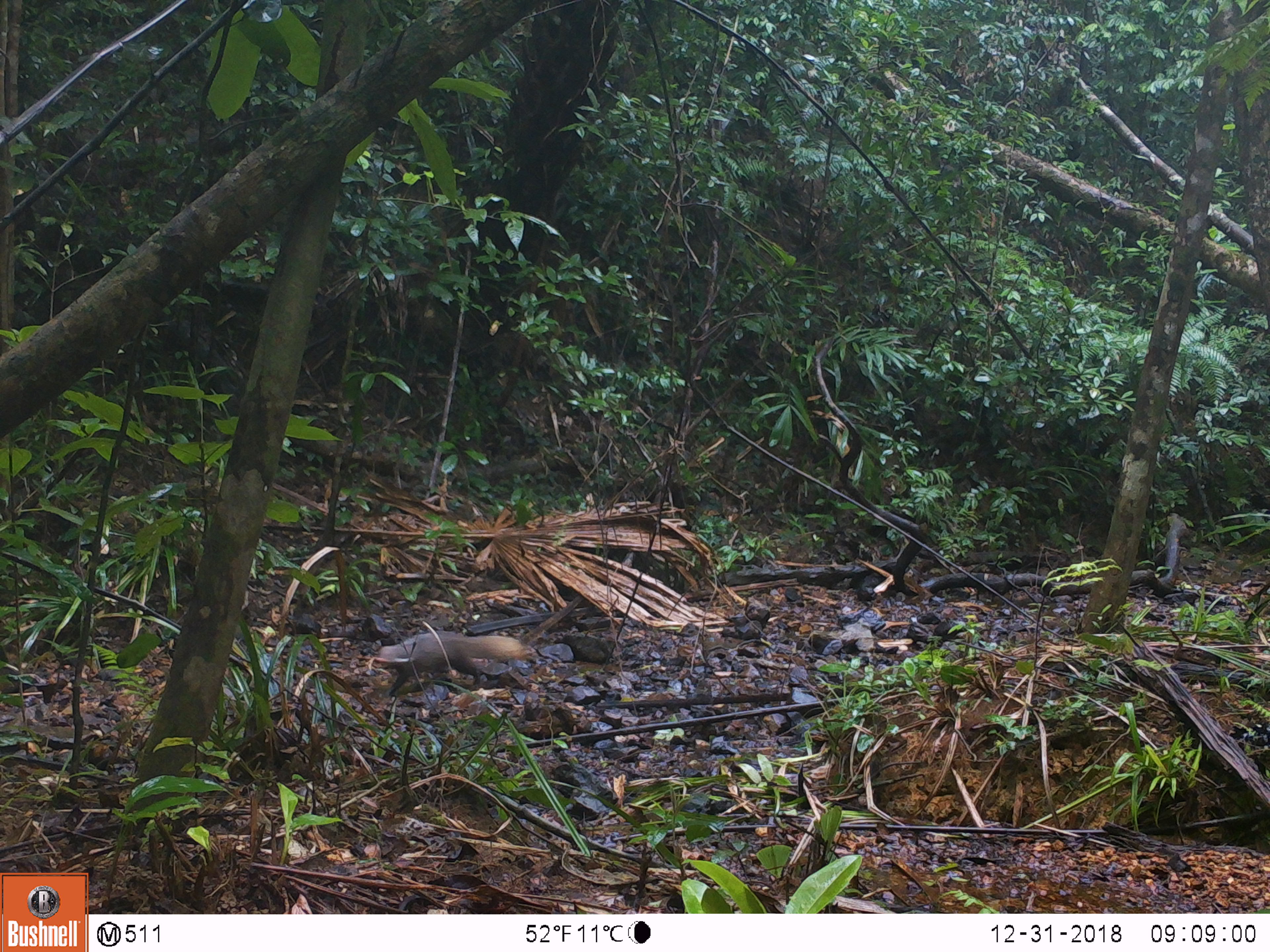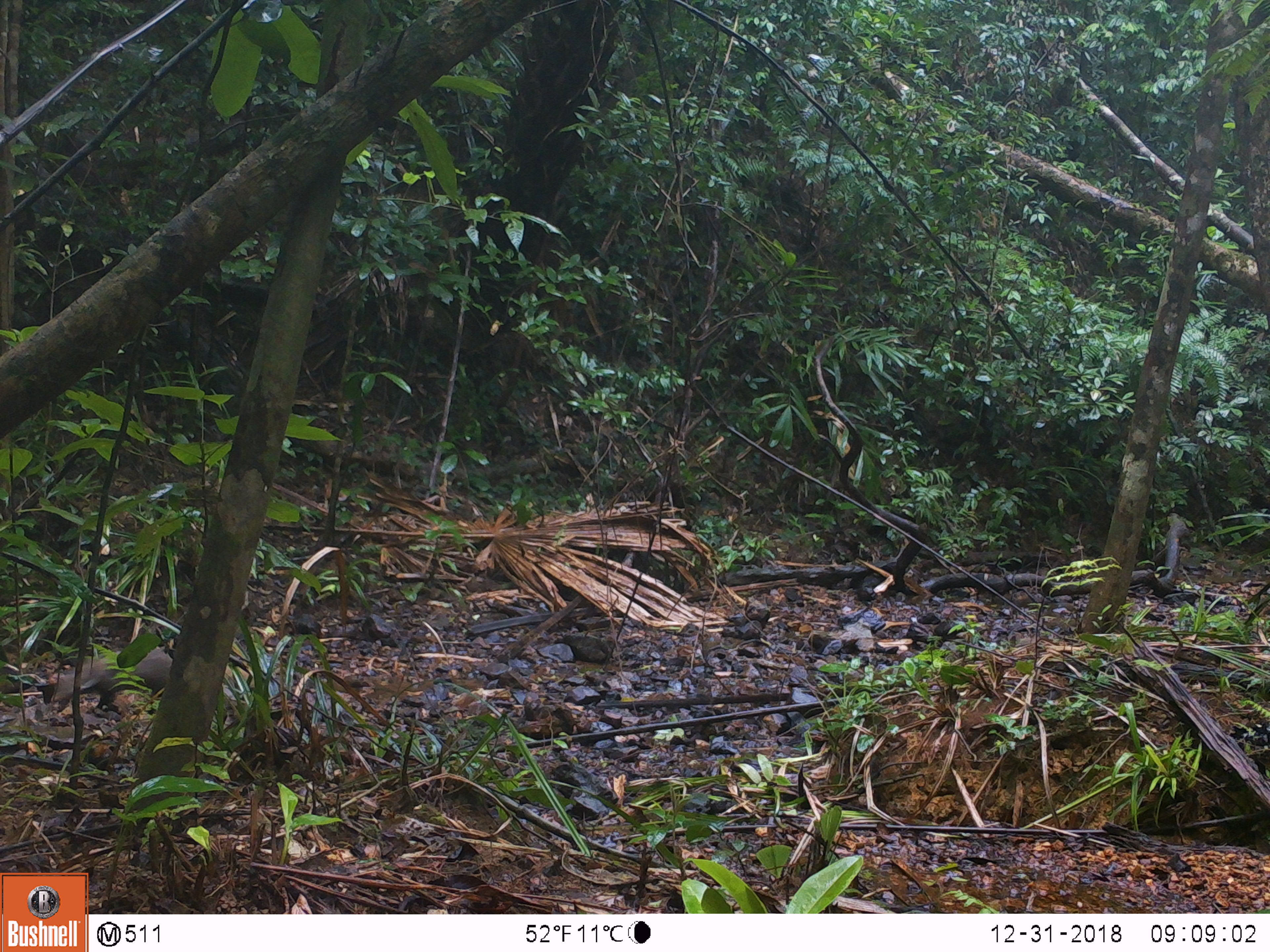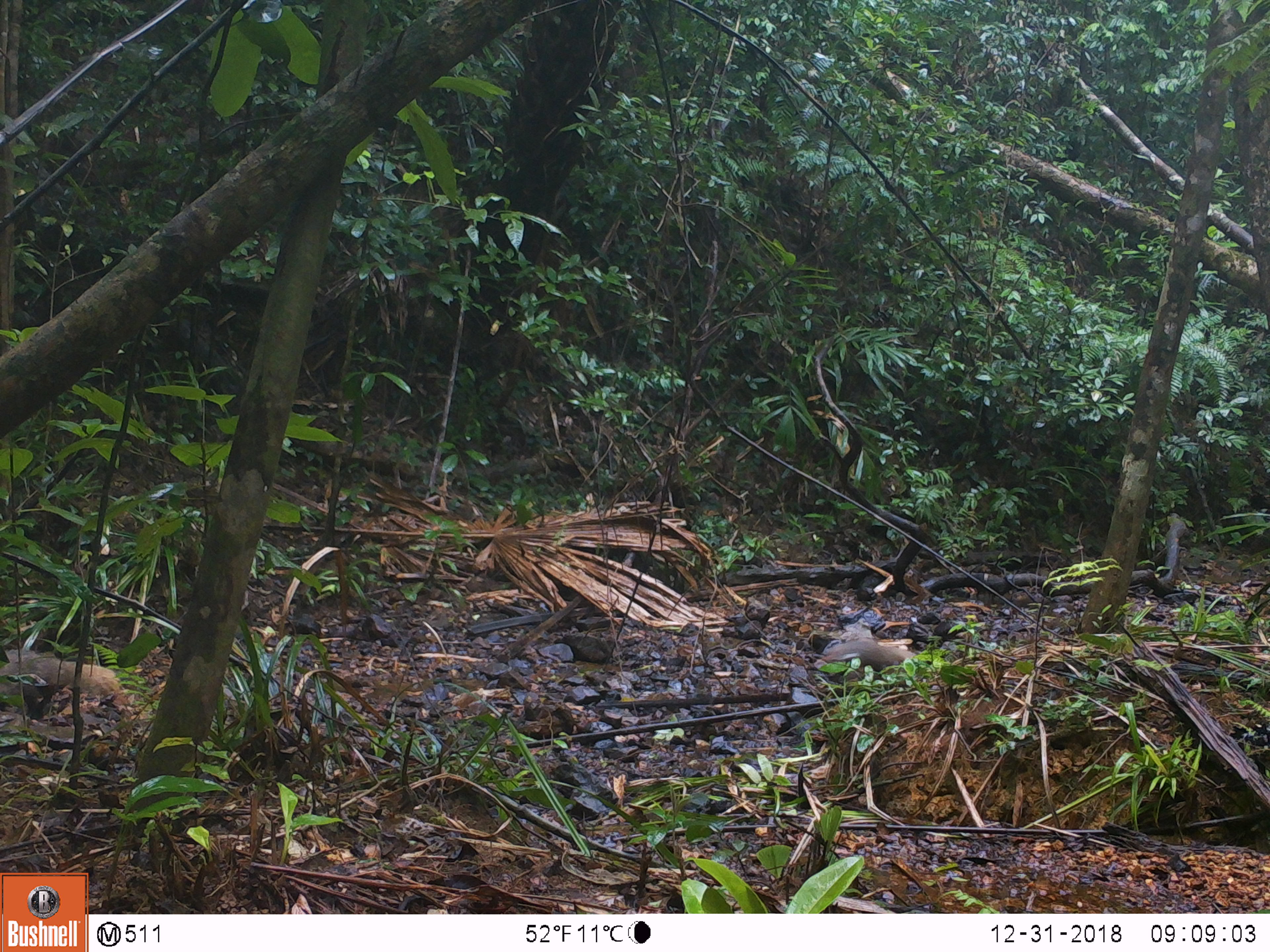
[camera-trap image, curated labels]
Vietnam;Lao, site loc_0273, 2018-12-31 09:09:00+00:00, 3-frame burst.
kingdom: Animalia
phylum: Chordata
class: Mammalia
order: Carnivora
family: Herpestidae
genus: Urva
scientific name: Urva urva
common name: crab-eating mongoose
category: crab eating mongoose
Crab eating mongoose (crab-eating mongoose) (Urva urva). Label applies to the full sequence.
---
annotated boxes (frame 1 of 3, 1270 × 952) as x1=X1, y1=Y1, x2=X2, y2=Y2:
crab eating mongoose: x1=377, y1=632, x2=525, y2=696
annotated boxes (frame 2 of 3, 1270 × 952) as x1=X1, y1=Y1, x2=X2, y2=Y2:
crab eating mongoose: x1=48, y1=644, x2=171, y2=715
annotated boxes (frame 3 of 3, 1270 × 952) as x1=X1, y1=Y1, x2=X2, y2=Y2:
crab eating mongoose: x1=0, y1=653, x2=132, y2=722; x1=817, y1=638, x2=914, y2=686